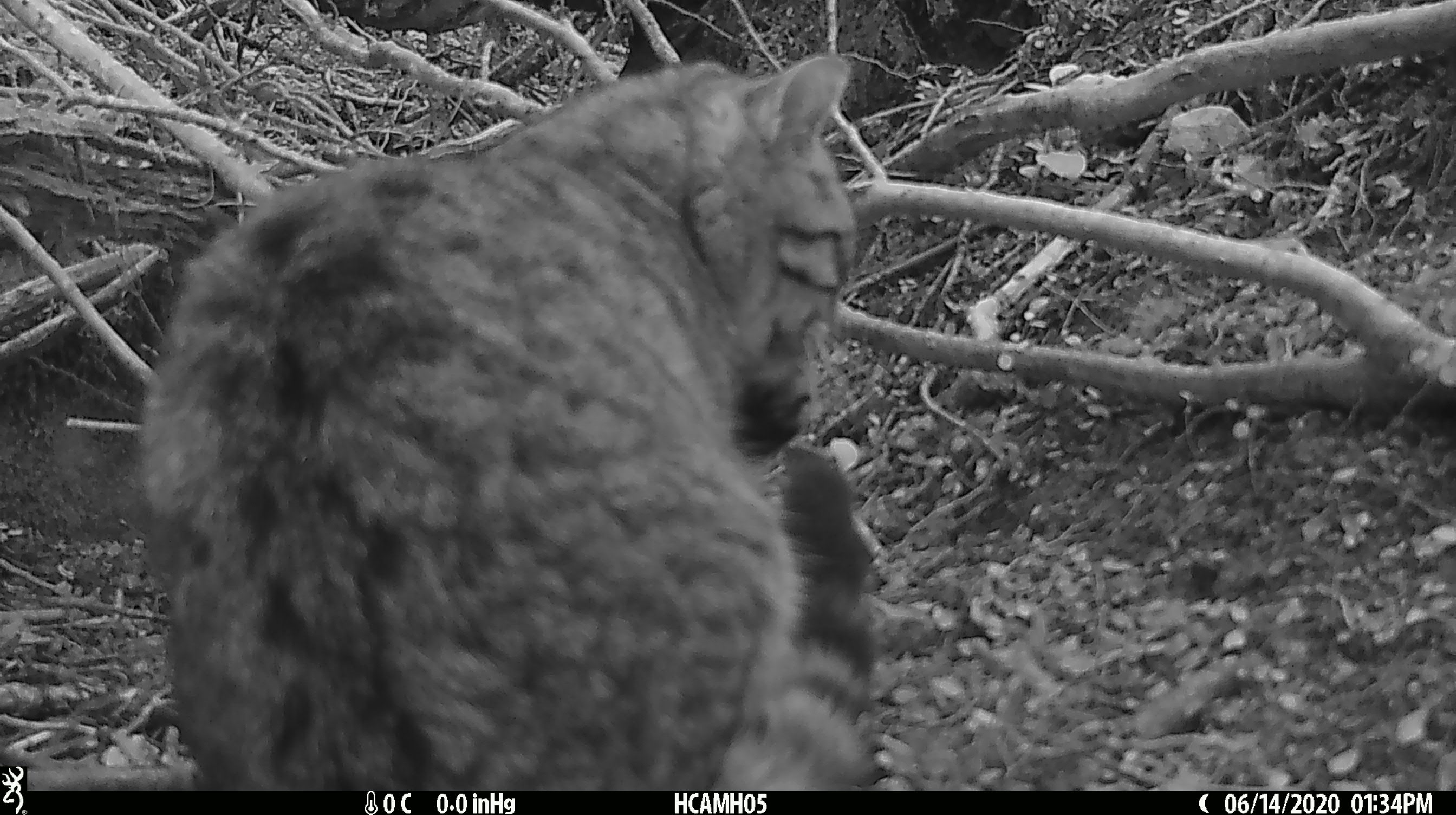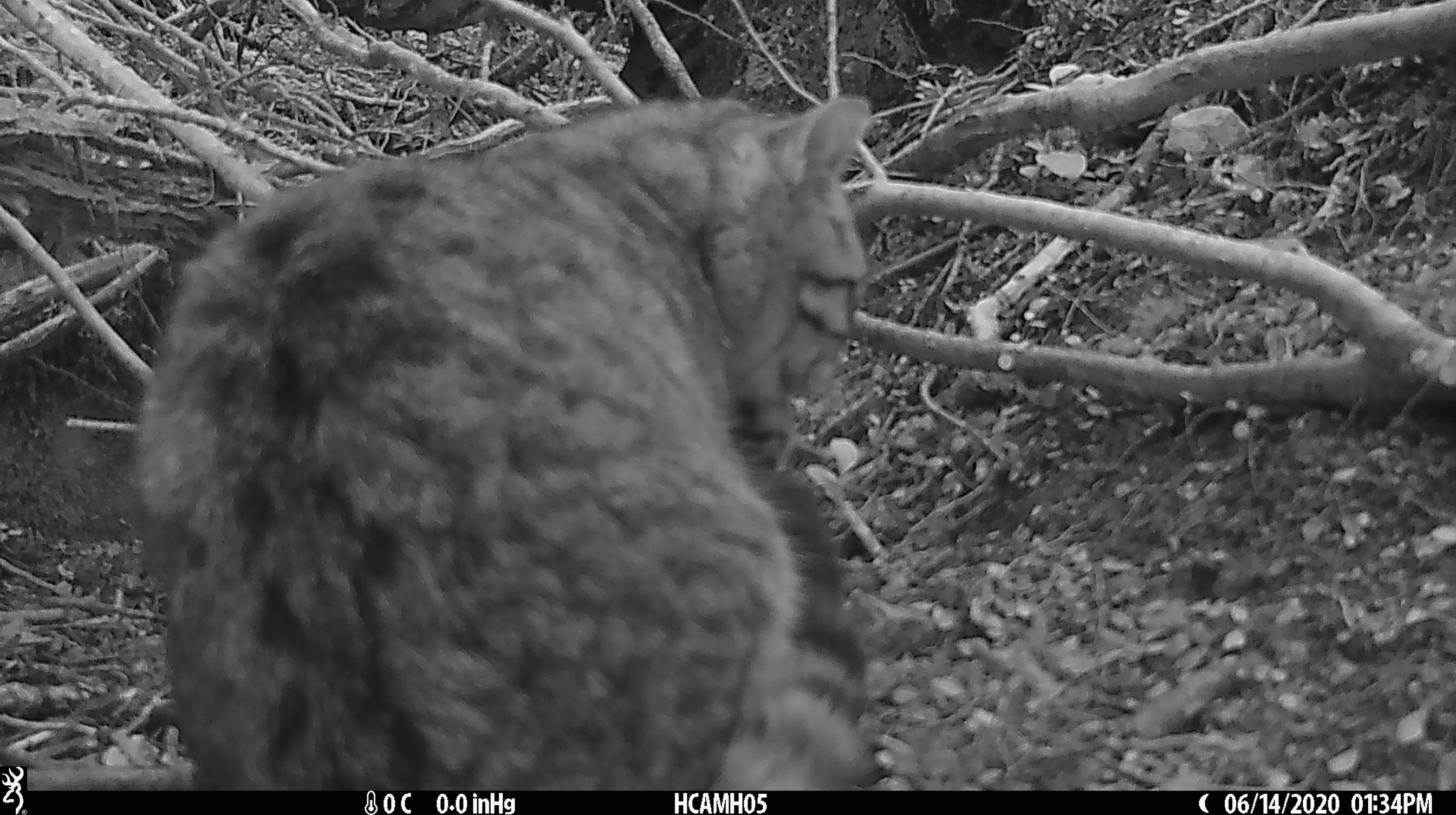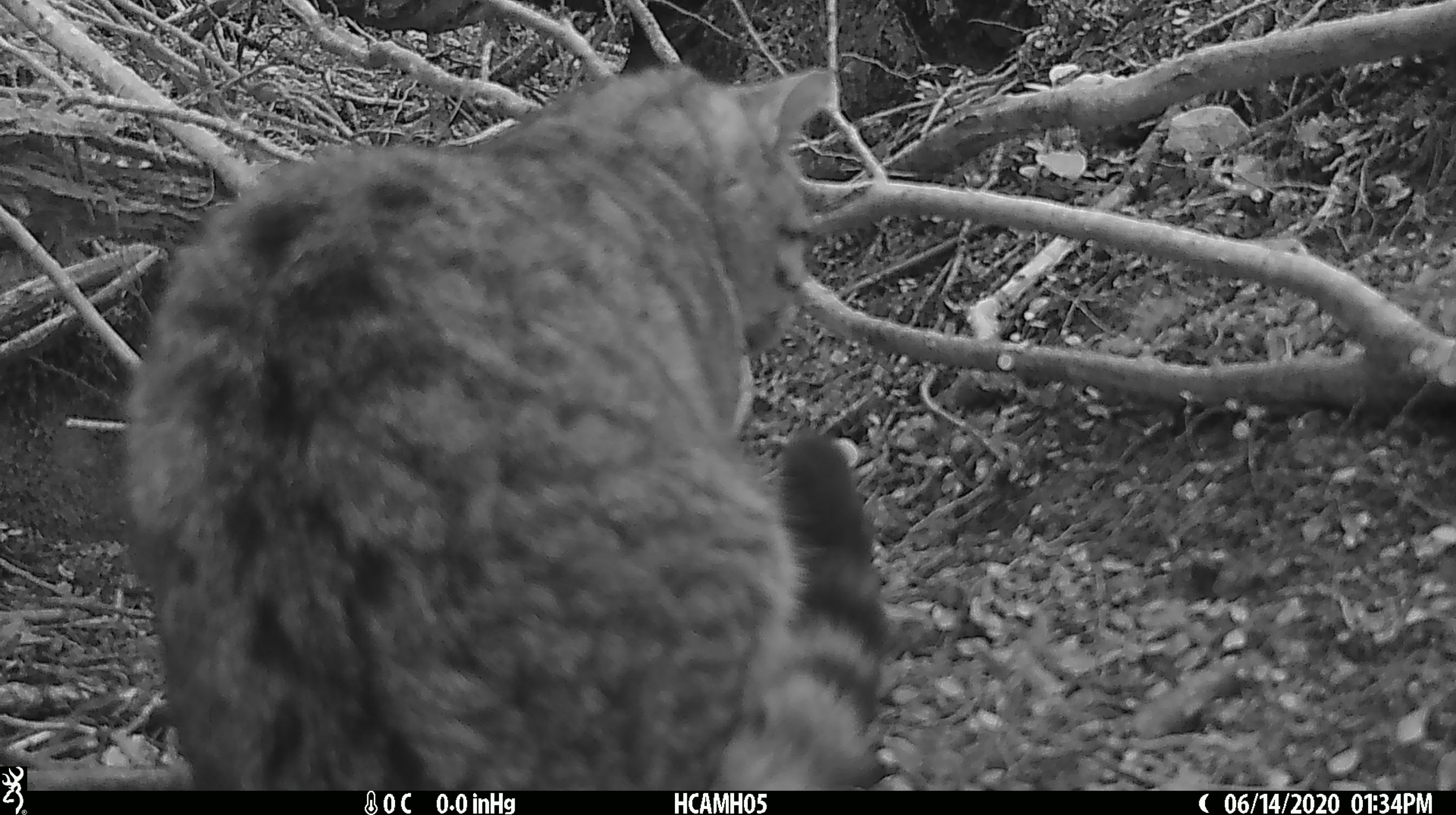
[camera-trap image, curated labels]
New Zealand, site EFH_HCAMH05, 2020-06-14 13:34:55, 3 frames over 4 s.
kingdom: Animalia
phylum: Chordata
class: Mammalia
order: Carnivora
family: Felidae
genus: Felis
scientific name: Felis catus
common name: domestic cat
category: cat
Cat (domestic cat) (Felis catus).